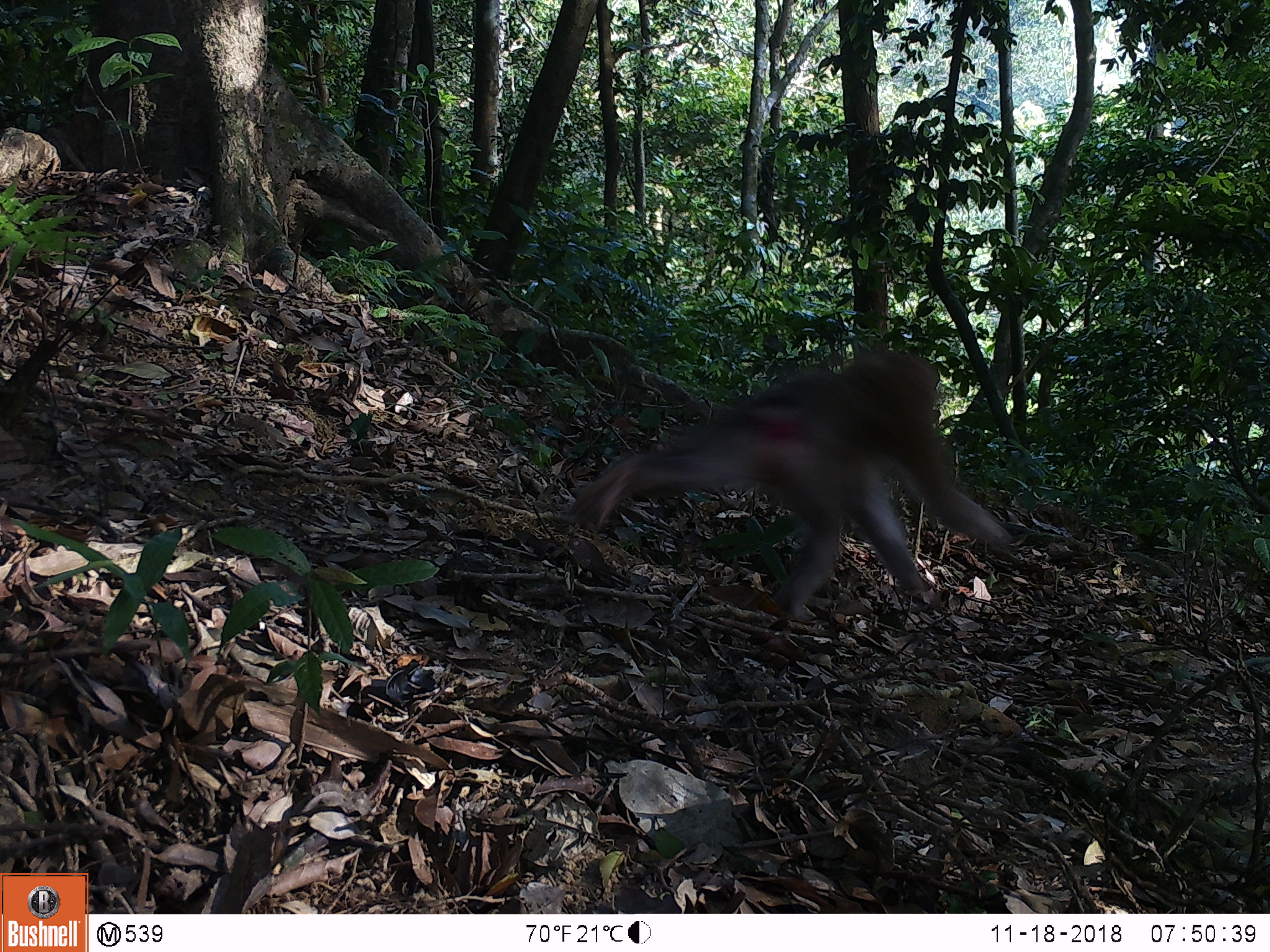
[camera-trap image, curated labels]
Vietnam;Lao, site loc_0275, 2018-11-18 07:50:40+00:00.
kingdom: Animalia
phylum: Chordata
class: Mammalia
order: Primates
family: Cercopithecidae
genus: Macaca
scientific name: Macaca nemestrina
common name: pig-tailed macaque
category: pig tailed macaque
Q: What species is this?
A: Pig tailed macaque (pig-tailed macaque) (Macaca nemestrina).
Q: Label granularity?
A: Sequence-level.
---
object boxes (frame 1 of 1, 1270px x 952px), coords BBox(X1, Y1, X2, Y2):
pig tailed macaque: BBox(569, 354, 1012, 618)